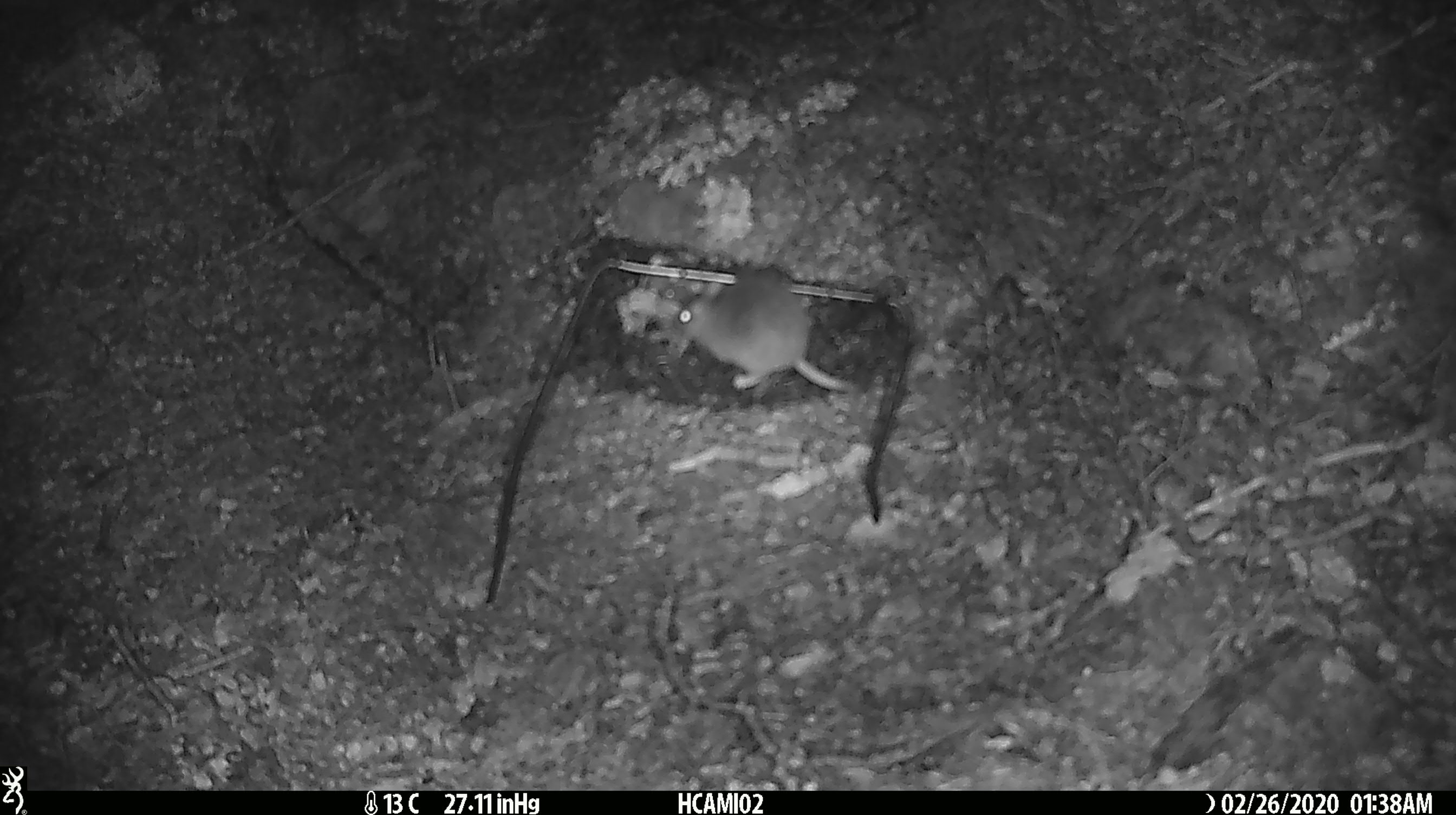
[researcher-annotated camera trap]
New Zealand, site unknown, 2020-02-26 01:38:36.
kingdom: Animalia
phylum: Chordata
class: Mammalia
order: Rodentia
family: Muridae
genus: Mus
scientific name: Mus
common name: mouse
Mouse (Mus).